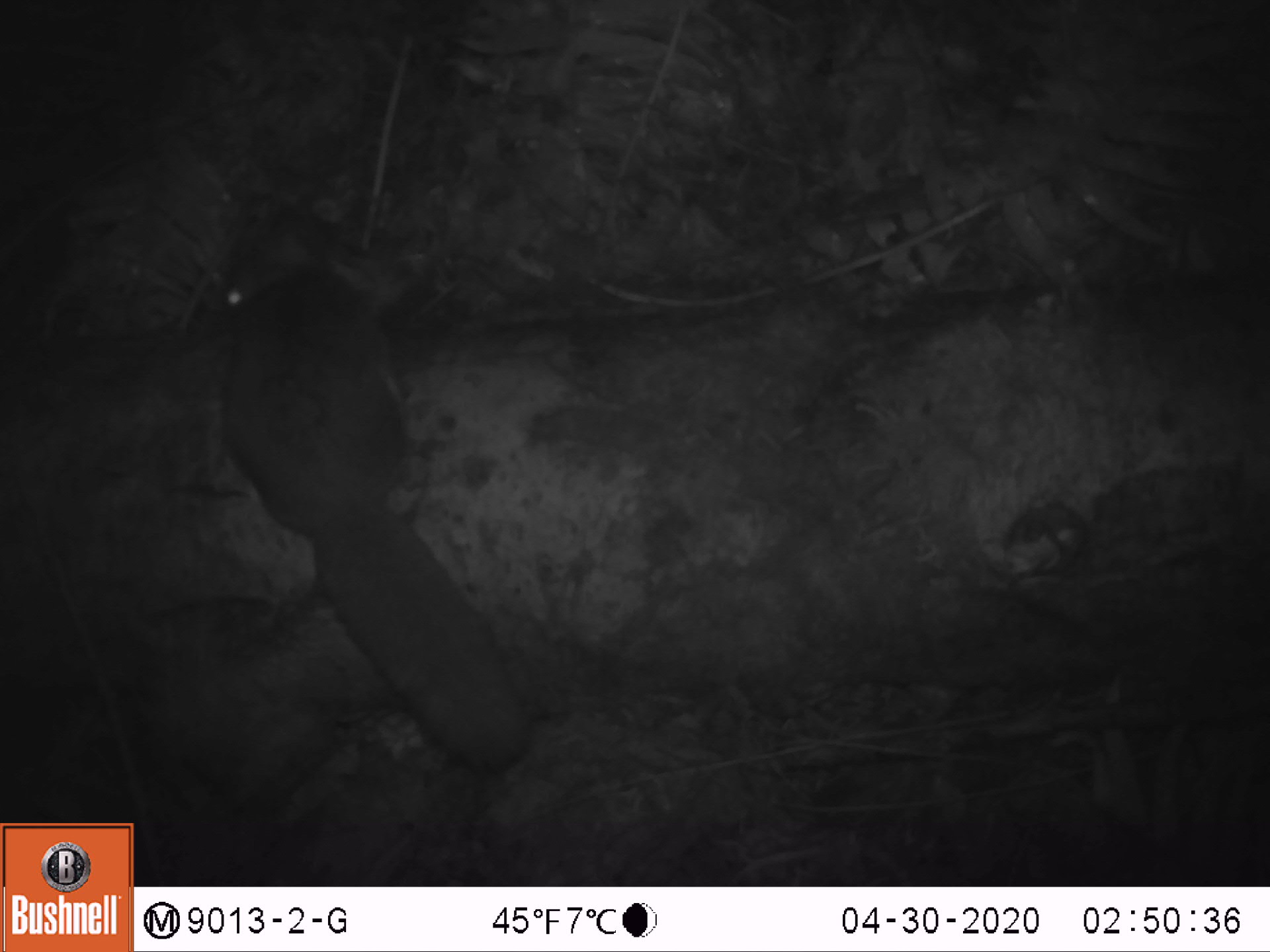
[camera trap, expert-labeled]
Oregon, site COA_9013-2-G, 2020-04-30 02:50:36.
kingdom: Animalia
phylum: Chordata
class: Mammalia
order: Rodentia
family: Sciuridae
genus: Glaucomys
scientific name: Glaucomys oregonensis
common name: humboldt's flying squirrel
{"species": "humboldt's flying squirrel (Glaucomys oregonensis)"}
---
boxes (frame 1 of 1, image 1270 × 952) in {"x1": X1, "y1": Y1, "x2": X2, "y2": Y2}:
humboldt's flying squirrel: {"x1": 199, "y1": 212, "x2": 552, "y2": 800}